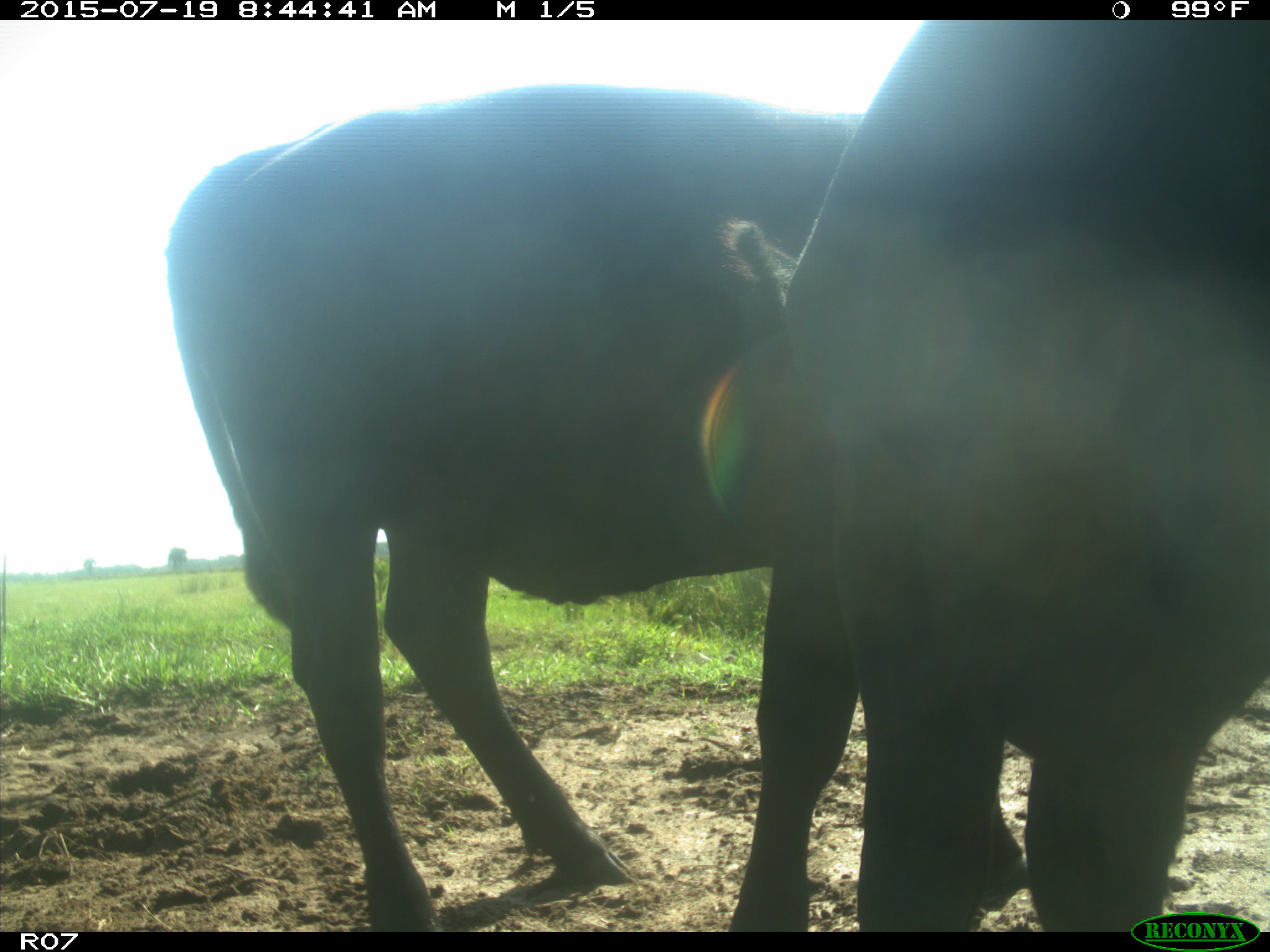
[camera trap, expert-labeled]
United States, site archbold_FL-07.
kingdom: Animalia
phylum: Chordata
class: Mammalia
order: Artiodactyla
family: Bovidae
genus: Bos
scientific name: Bos taurus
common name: domestic cow